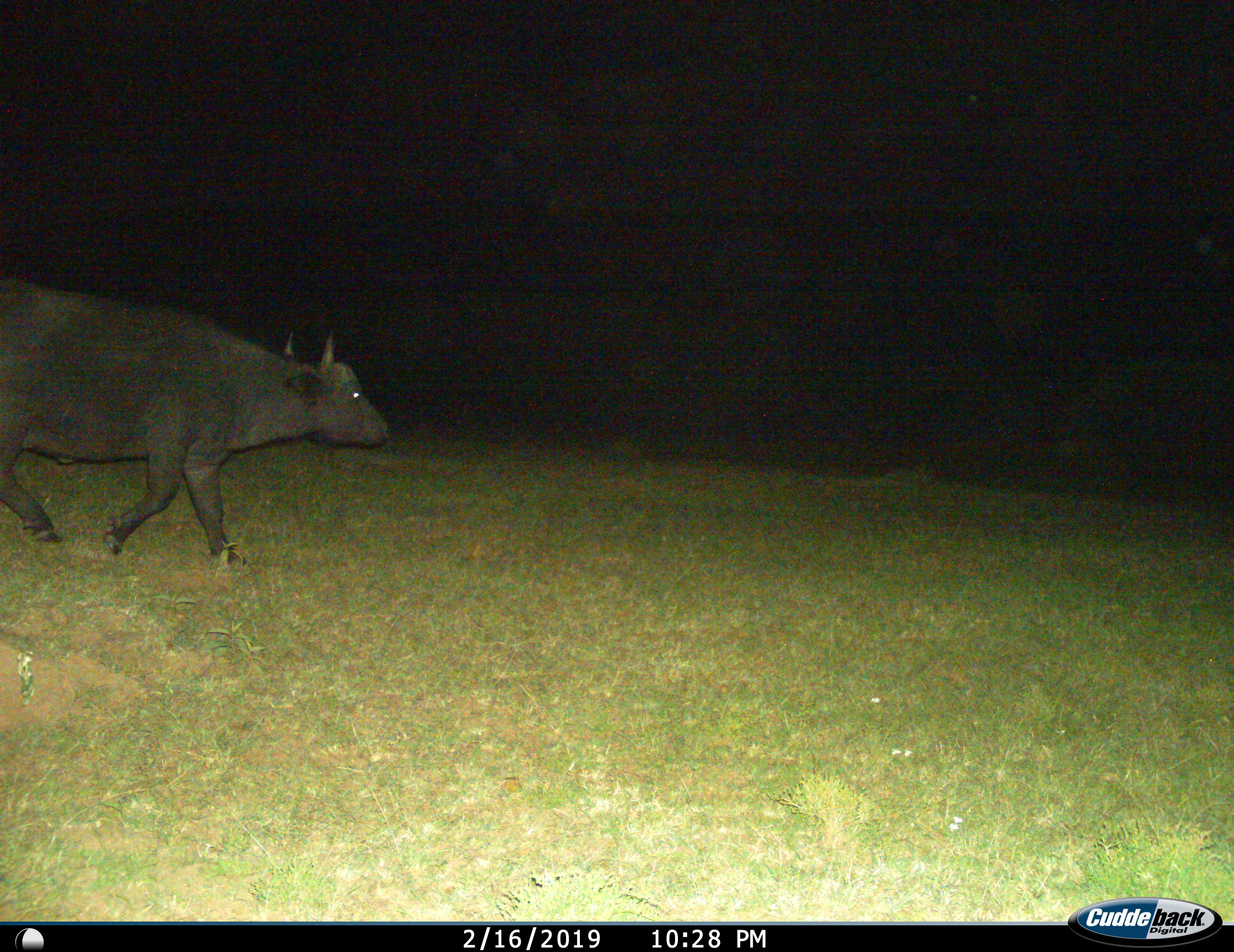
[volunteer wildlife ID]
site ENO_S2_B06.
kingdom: Animalia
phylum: Chordata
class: Mammalia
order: Artiodactyla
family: Bovidae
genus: Syncerus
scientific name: Syncerus caffer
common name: african buffalo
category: buffalo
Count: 1.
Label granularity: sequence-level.